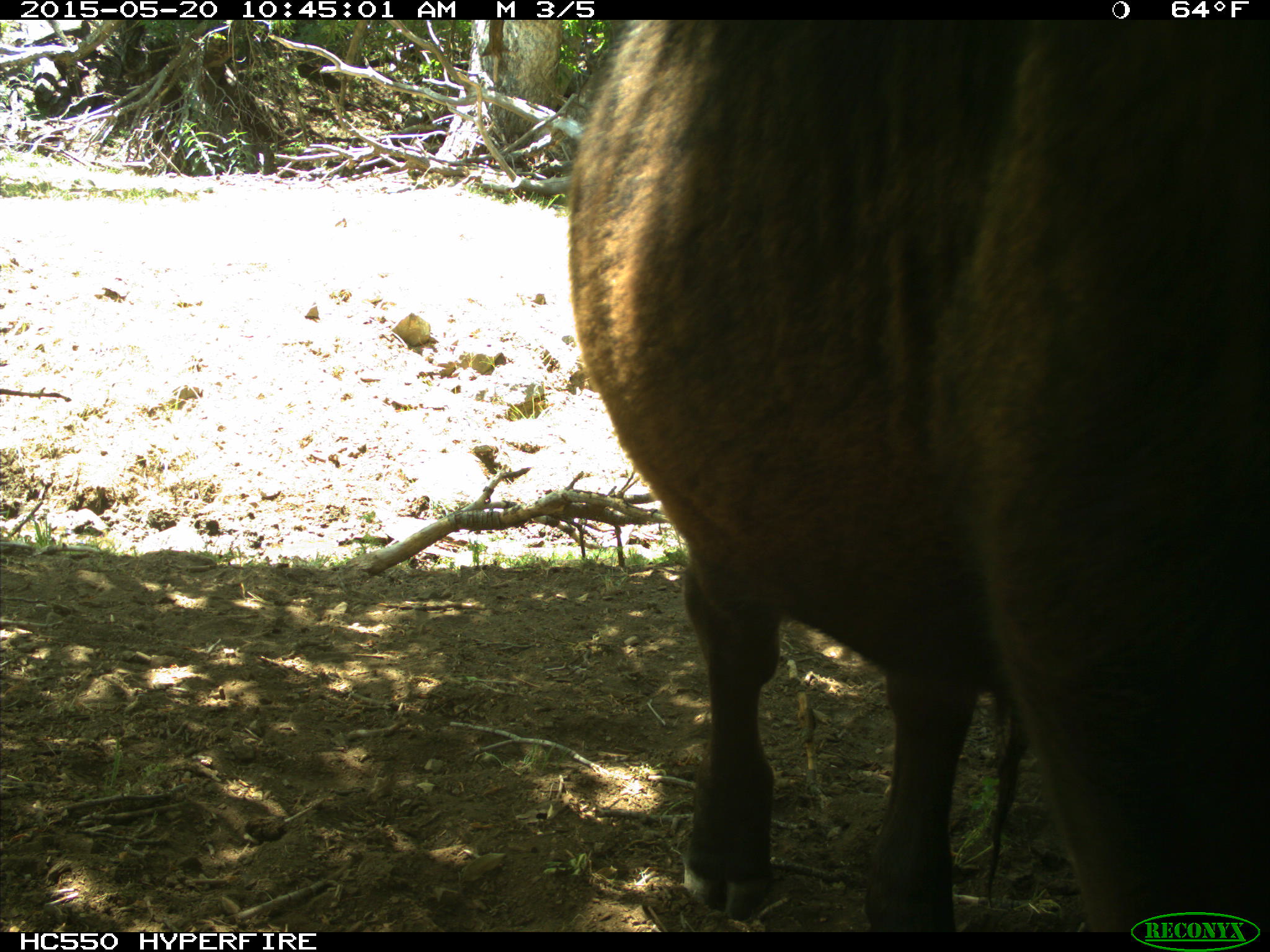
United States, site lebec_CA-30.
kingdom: Animalia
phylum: Chordata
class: Mammalia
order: Artiodactyla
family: Bovidae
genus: Bos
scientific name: Bos taurus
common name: domestic cow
Bos taurus (domestic cow).